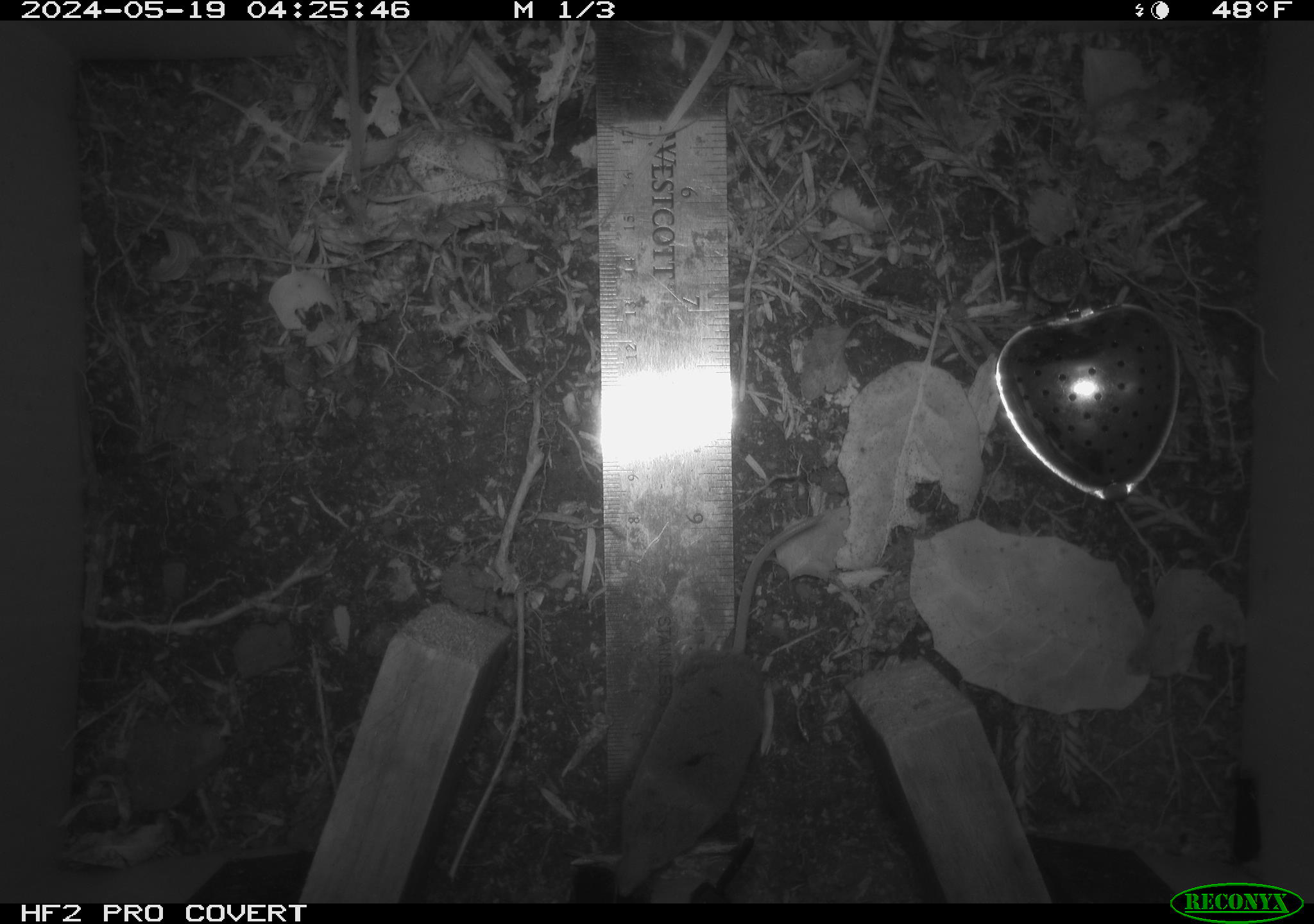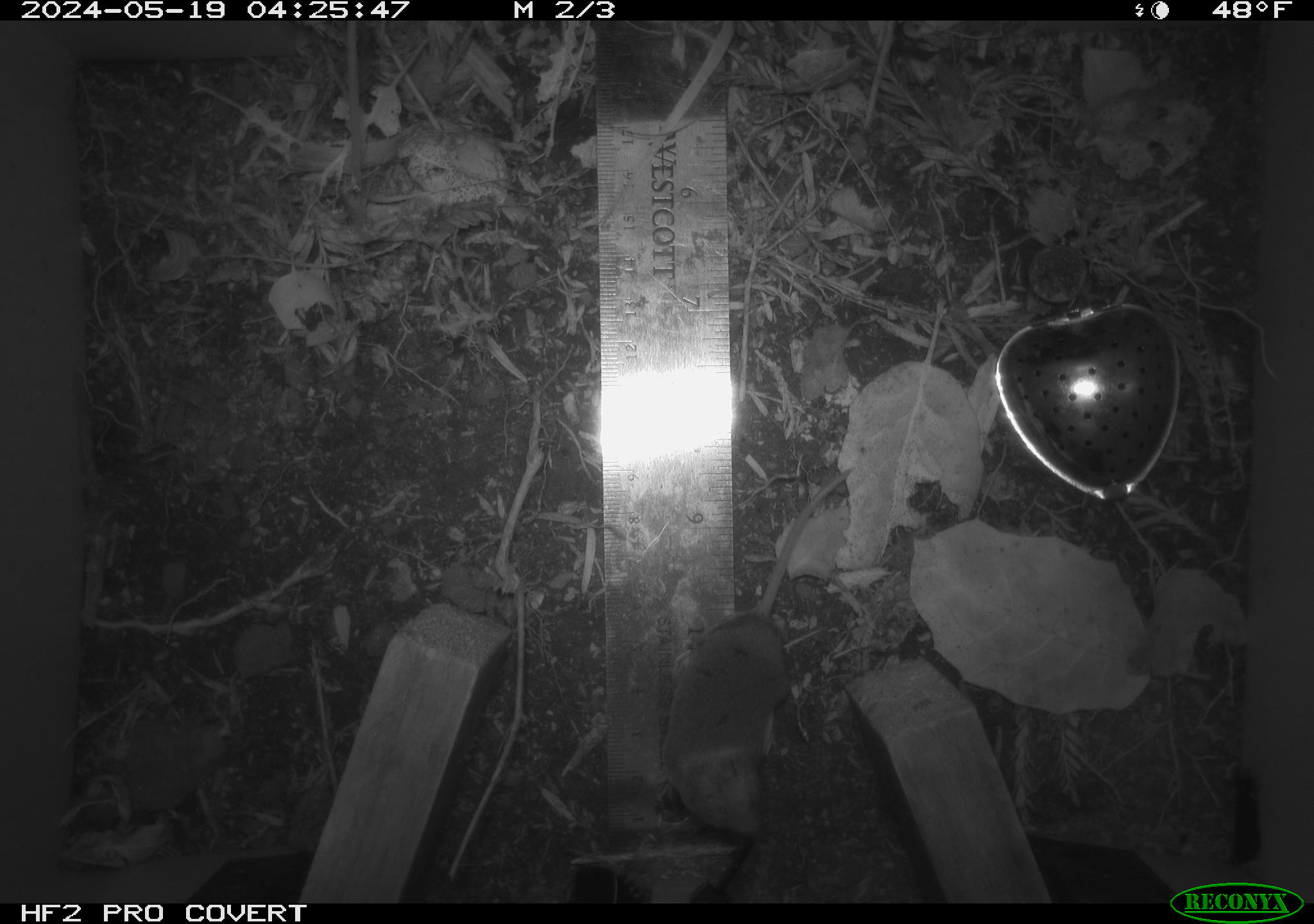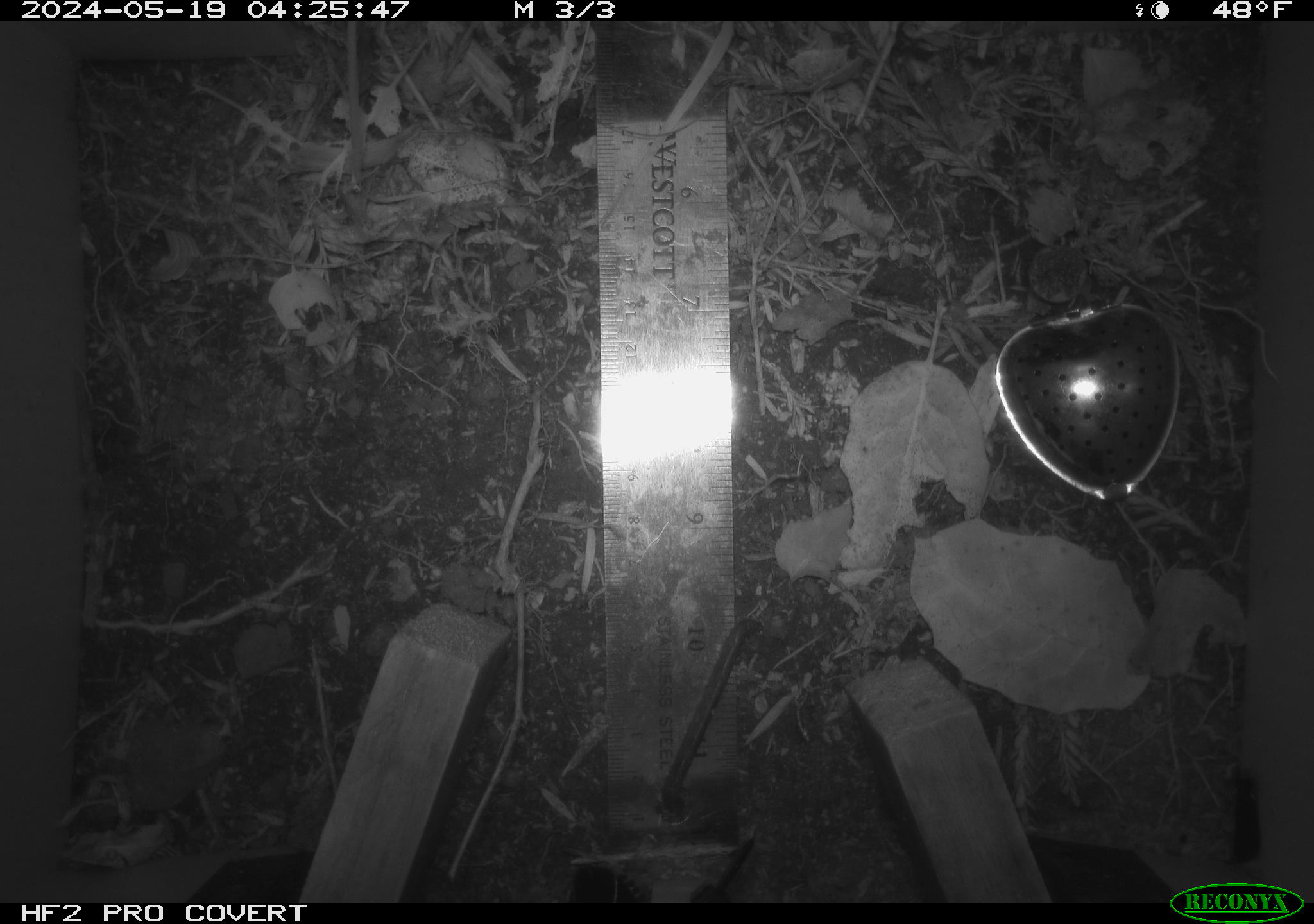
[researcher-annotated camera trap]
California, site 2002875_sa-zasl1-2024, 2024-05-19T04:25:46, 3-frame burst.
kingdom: Animalia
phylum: Chordata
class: Mammalia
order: Eulipotyphla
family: Soricidae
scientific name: Soricidae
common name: shrews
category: soricidae family